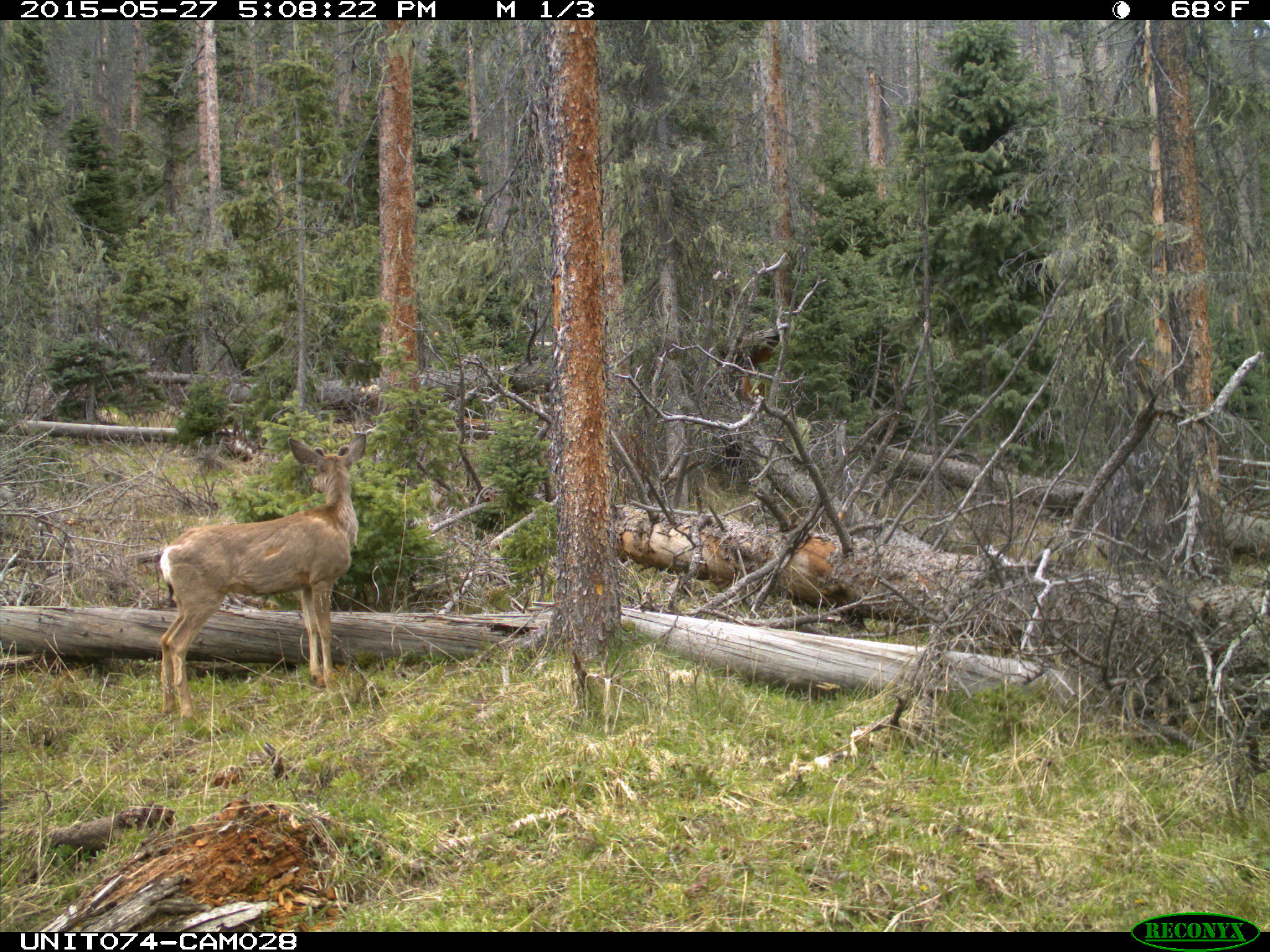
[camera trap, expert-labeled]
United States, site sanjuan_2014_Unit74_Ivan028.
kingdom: Animalia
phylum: Chordata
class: Mammalia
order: Artiodactyla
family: Cervidae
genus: Odocoileus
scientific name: Odocoileus hemionus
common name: mule deer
Odocoileus hemionus (mule deer).